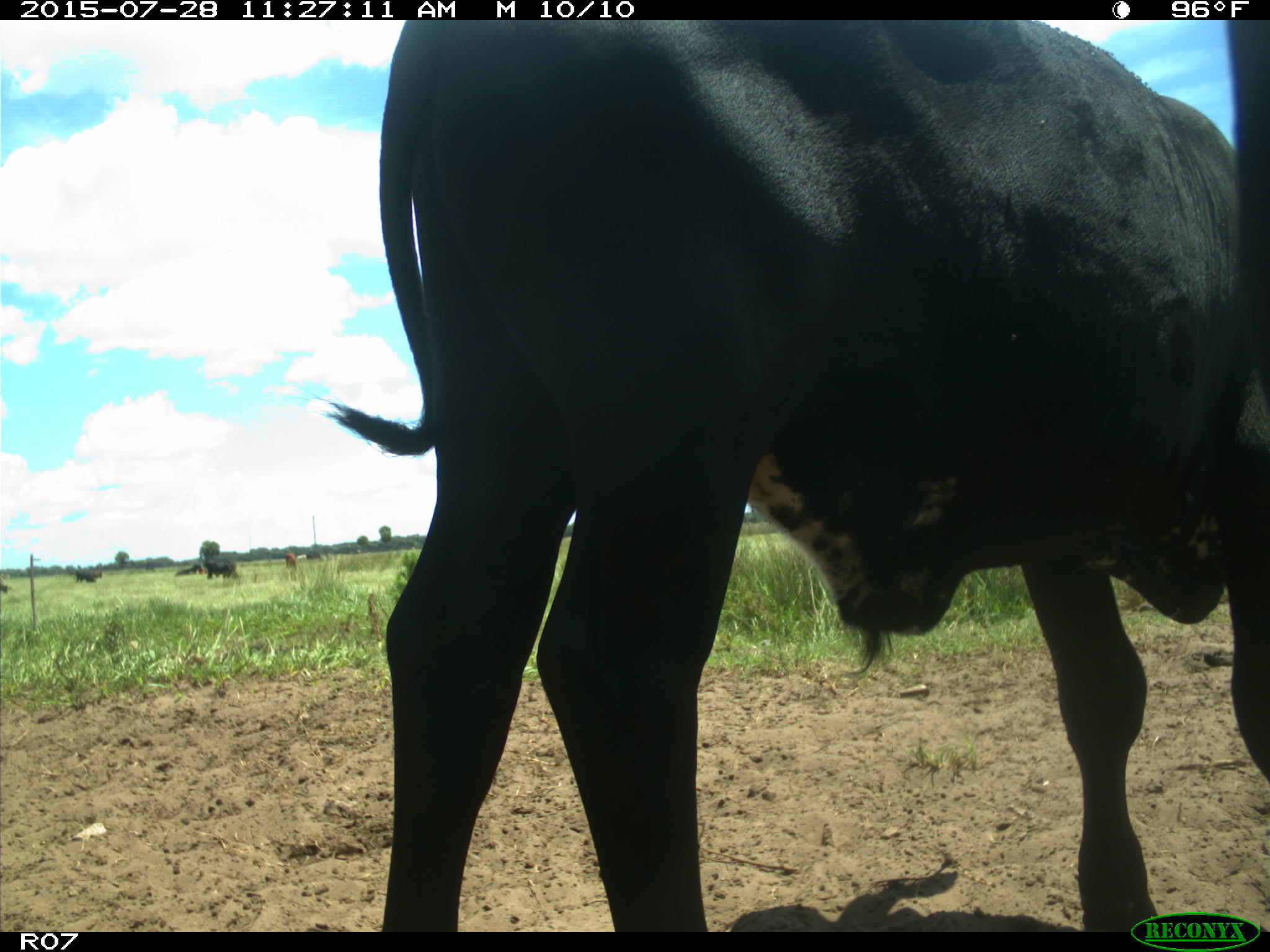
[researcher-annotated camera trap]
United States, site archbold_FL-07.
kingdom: Animalia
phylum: Chordata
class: Mammalia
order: Artiodactyla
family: Bovidae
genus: Bos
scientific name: Bos taurus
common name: domestic cow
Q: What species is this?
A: Bos taurus (domestic cow).